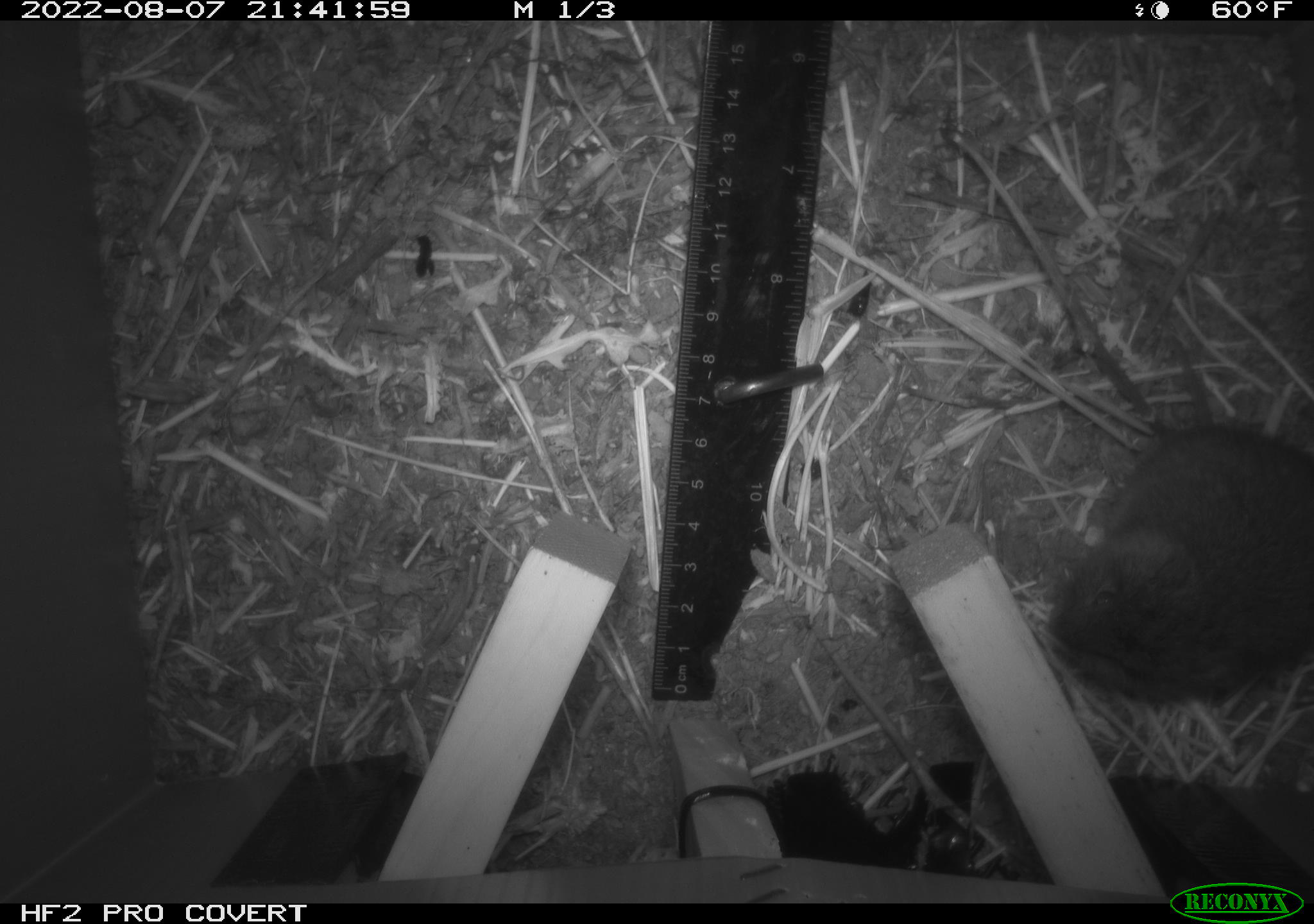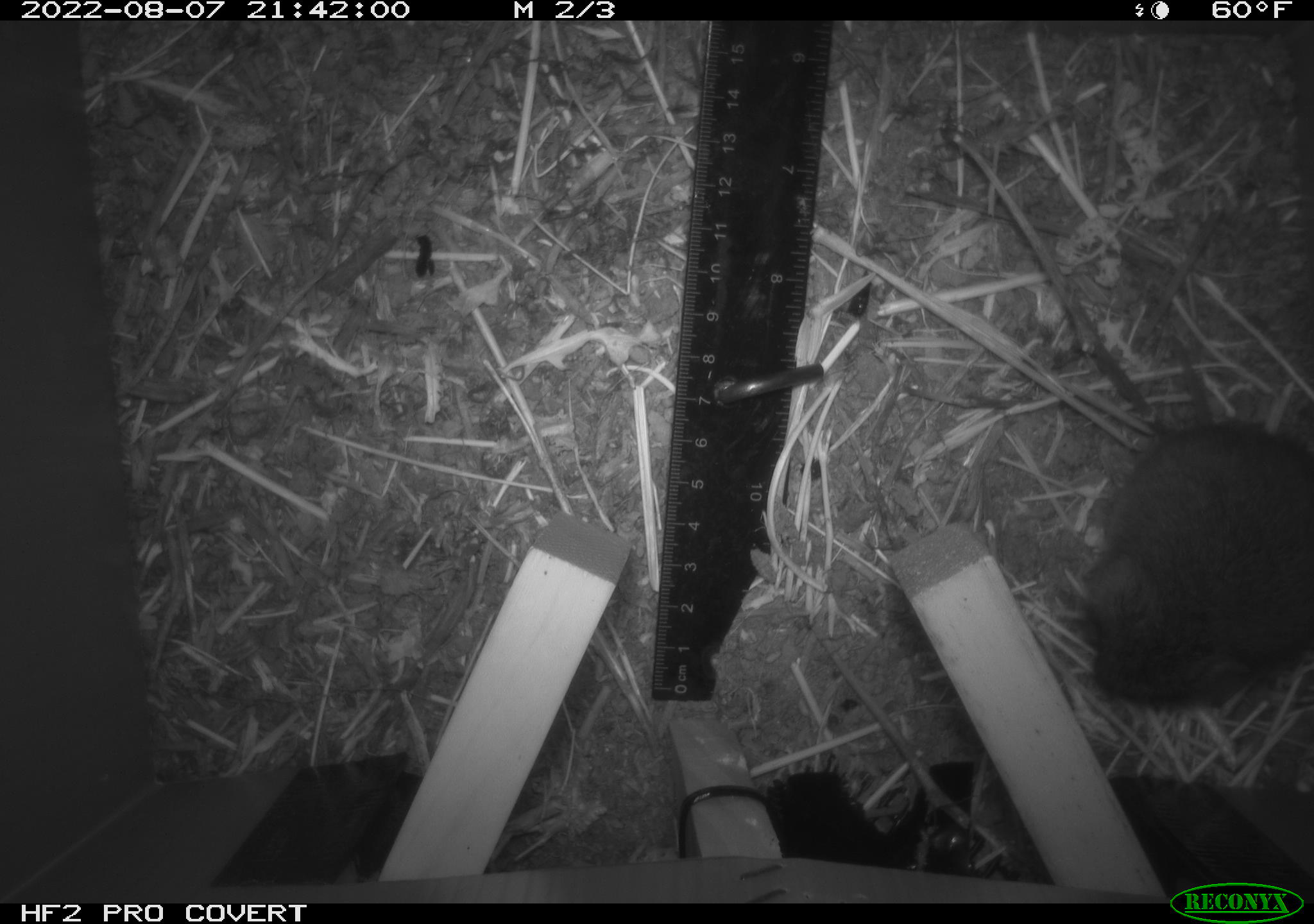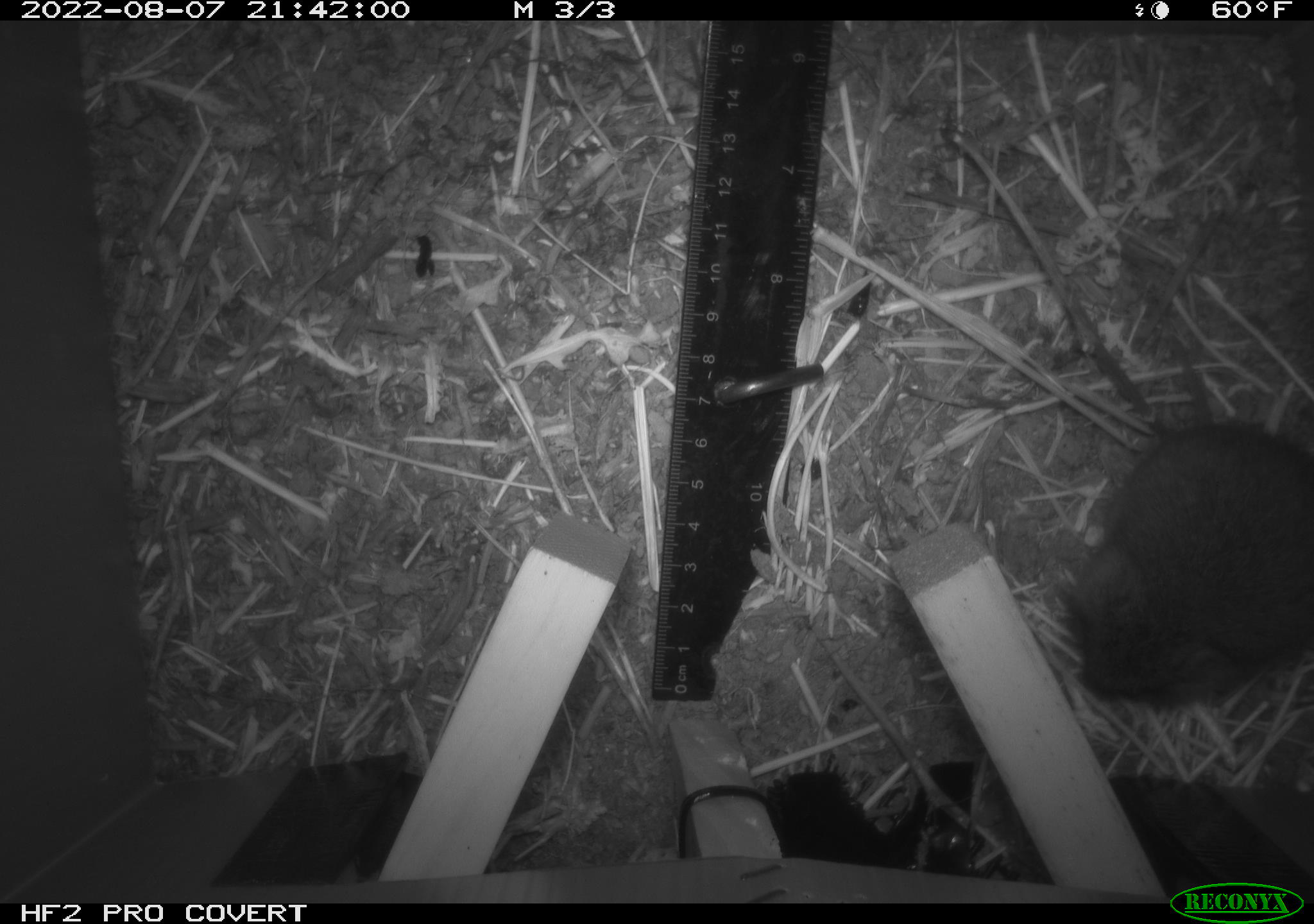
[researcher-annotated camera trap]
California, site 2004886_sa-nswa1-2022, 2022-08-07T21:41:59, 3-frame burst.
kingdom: Animalia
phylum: Chordata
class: Mammalia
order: Rodentia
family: Cricetidae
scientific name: Cricetidae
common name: hamsters, voles, lemmings, and allies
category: cricetidae family